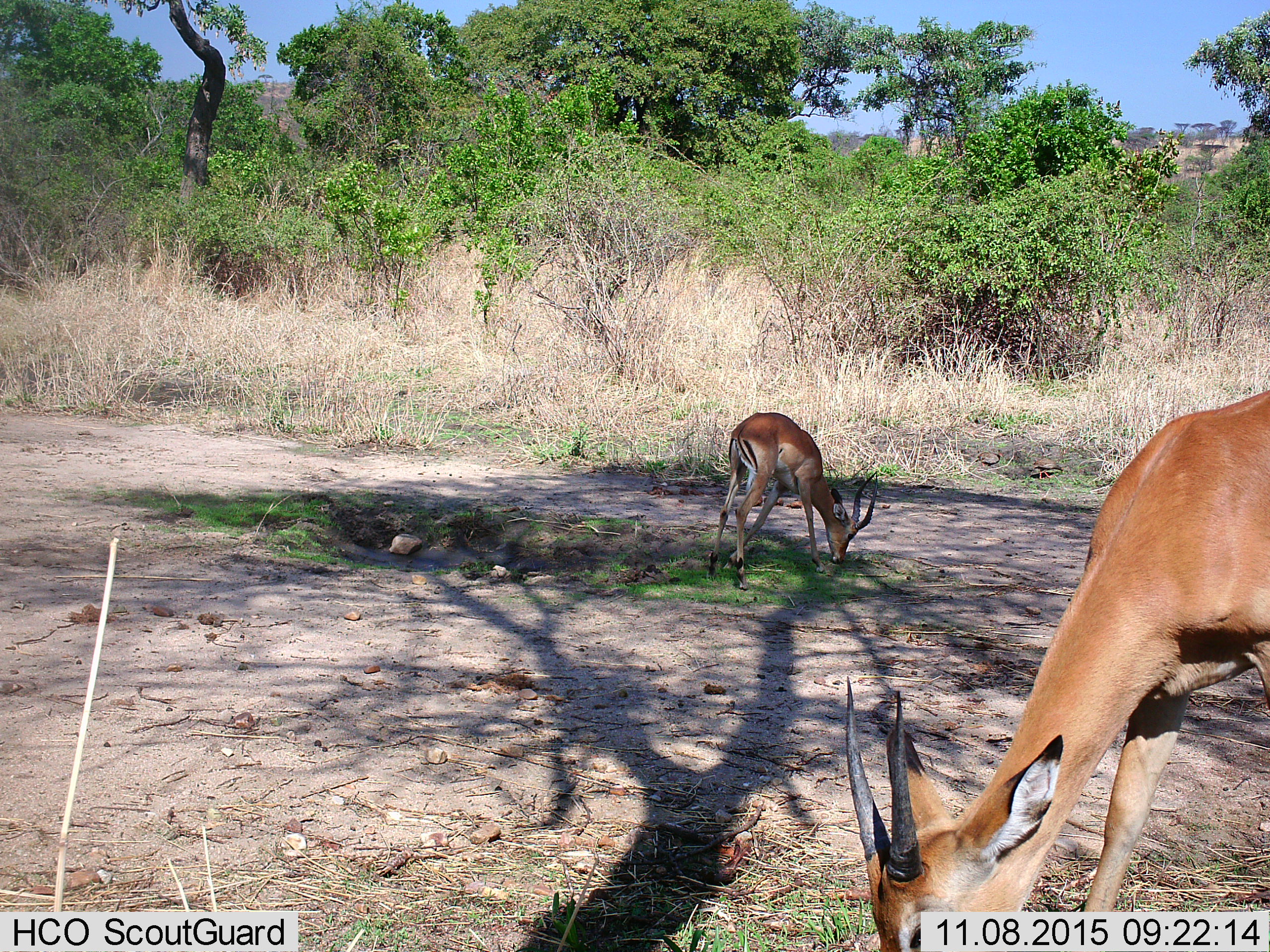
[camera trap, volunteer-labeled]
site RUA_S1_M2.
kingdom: Animalia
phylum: Chordata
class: Mammalia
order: Artiodactyla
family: Bovidae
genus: Aepyceros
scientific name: Aepyceros melampus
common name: impala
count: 2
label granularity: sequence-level